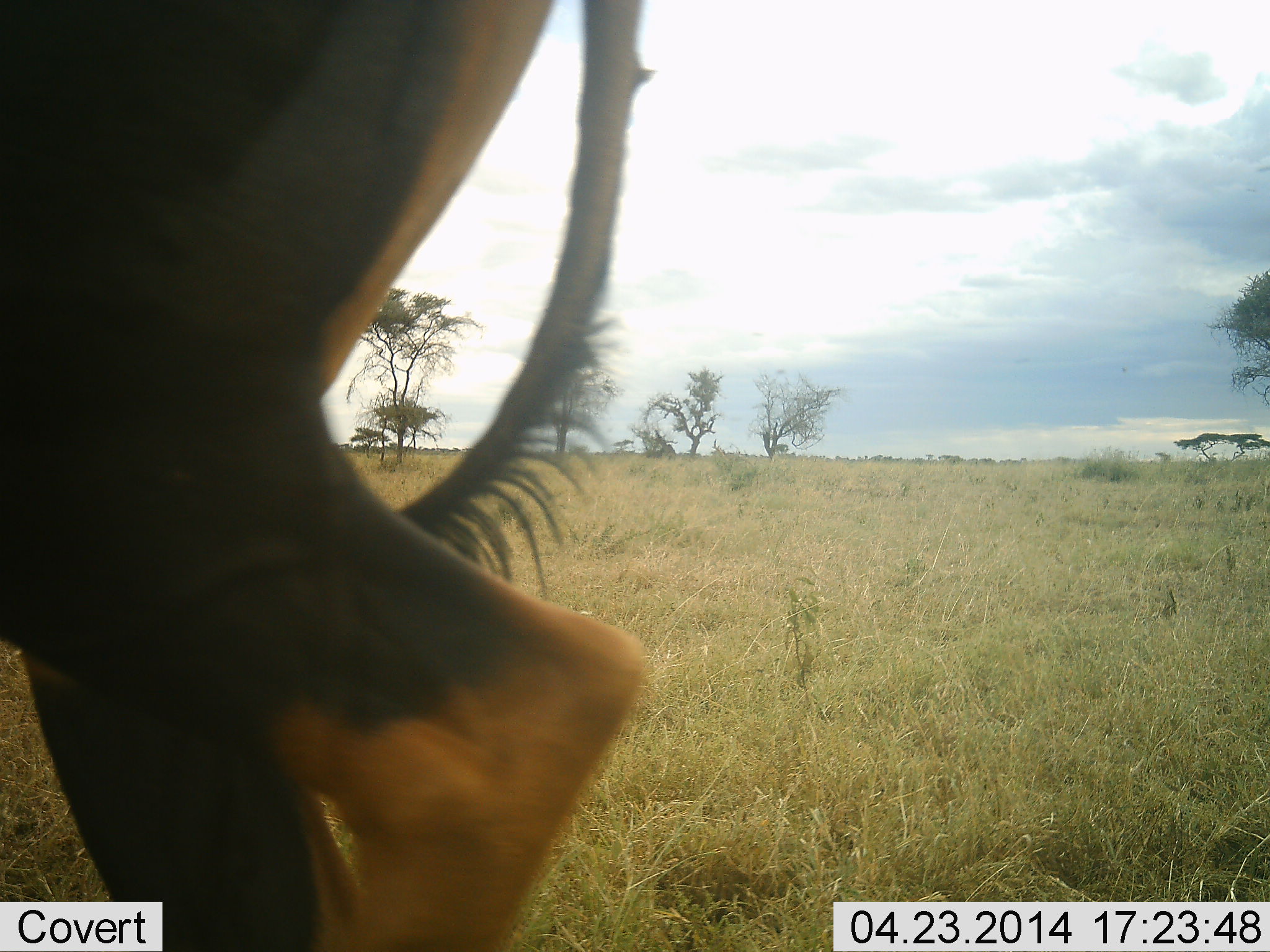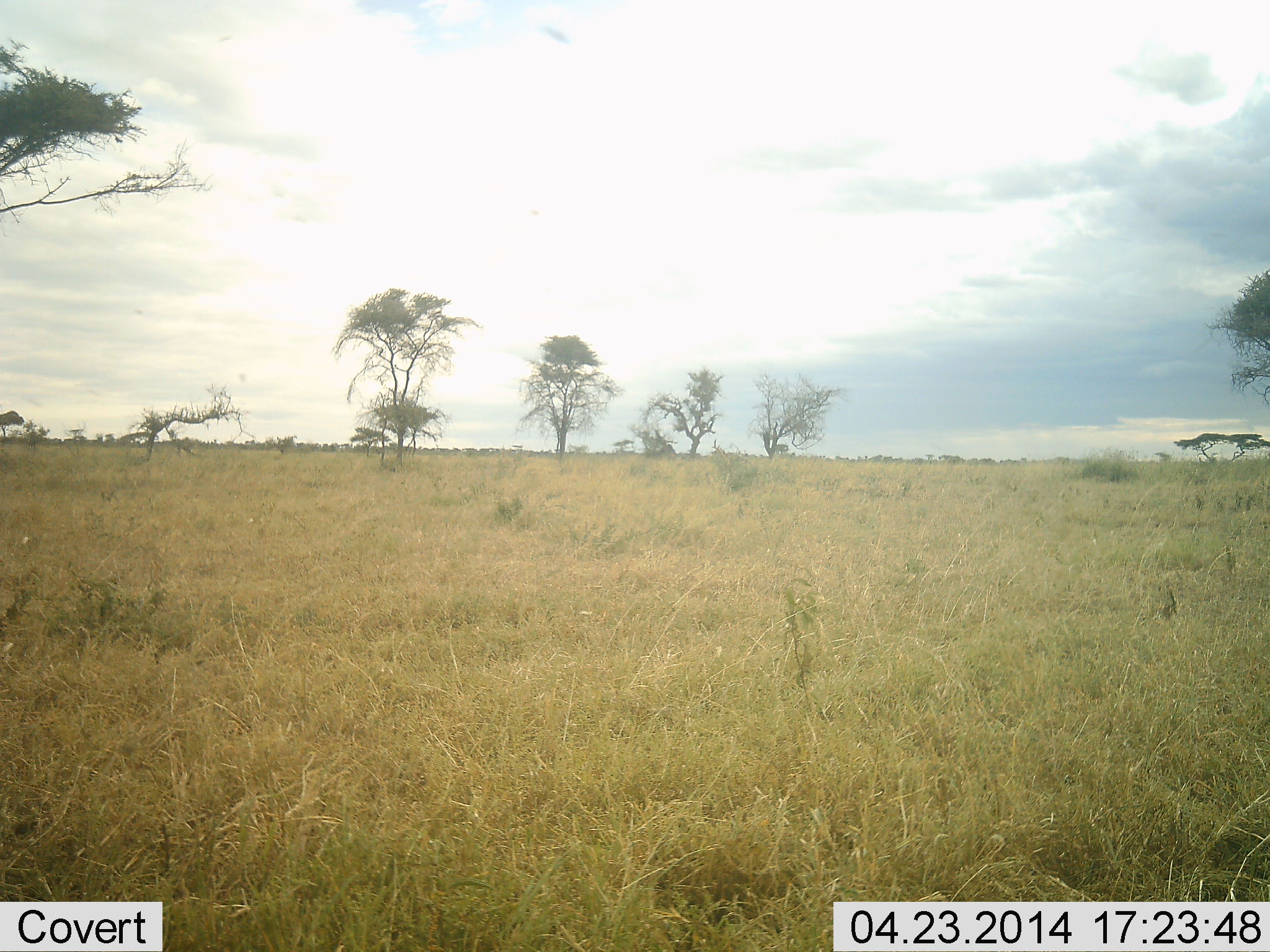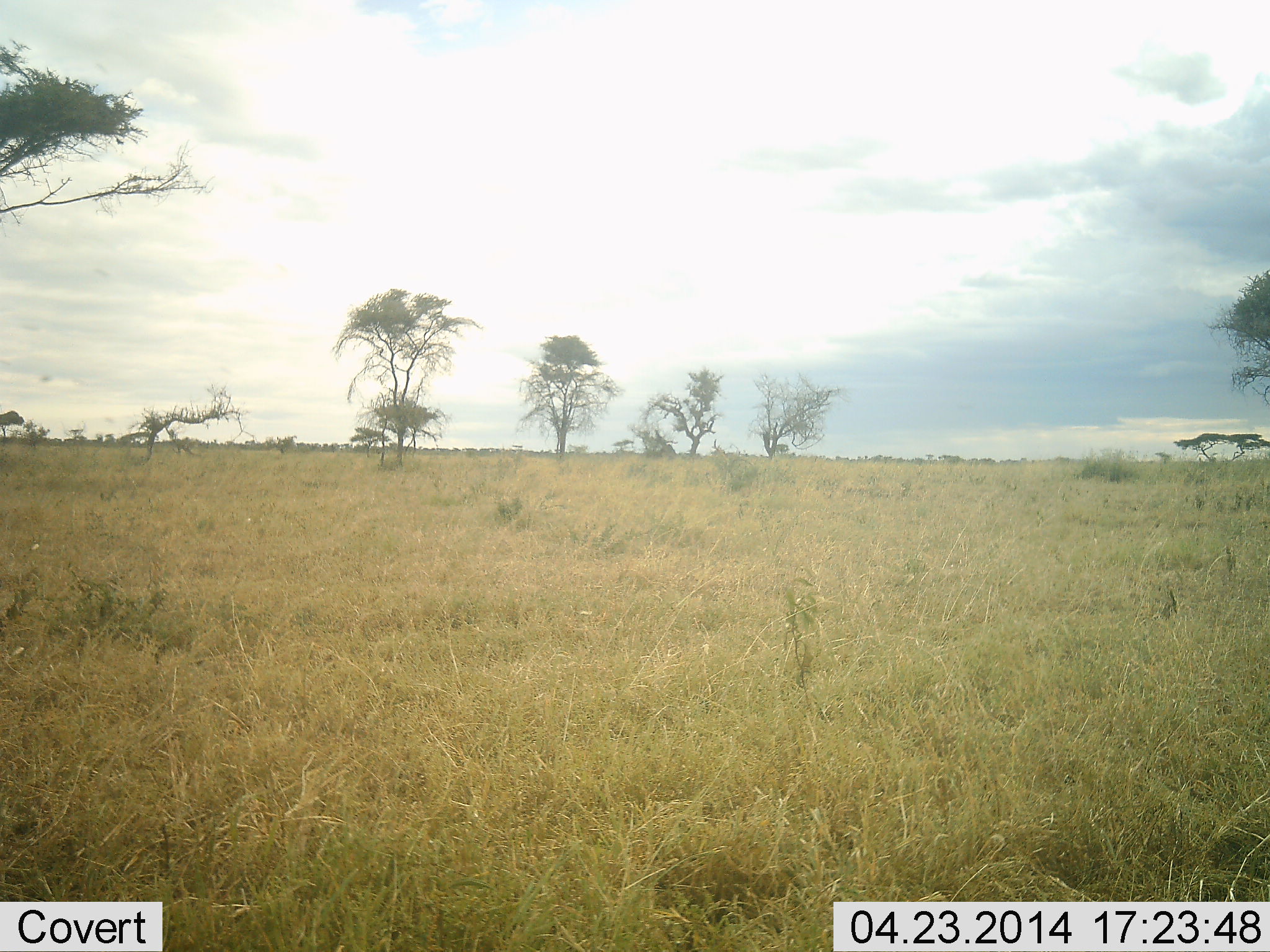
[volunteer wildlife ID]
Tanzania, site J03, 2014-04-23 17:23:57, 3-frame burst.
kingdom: Animalia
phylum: Chordata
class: Mammalia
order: Artiodactyla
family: Bovidae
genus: Damaliscus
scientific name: Damaliscus lunatus jimela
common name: topi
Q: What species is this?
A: Topi (Damaliscus lunatus jimela).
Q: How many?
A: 1.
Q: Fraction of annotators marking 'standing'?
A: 10%.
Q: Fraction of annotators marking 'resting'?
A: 0%.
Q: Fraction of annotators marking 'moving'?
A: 100%.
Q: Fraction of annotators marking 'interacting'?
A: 0%.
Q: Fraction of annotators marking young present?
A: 0%.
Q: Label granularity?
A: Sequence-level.